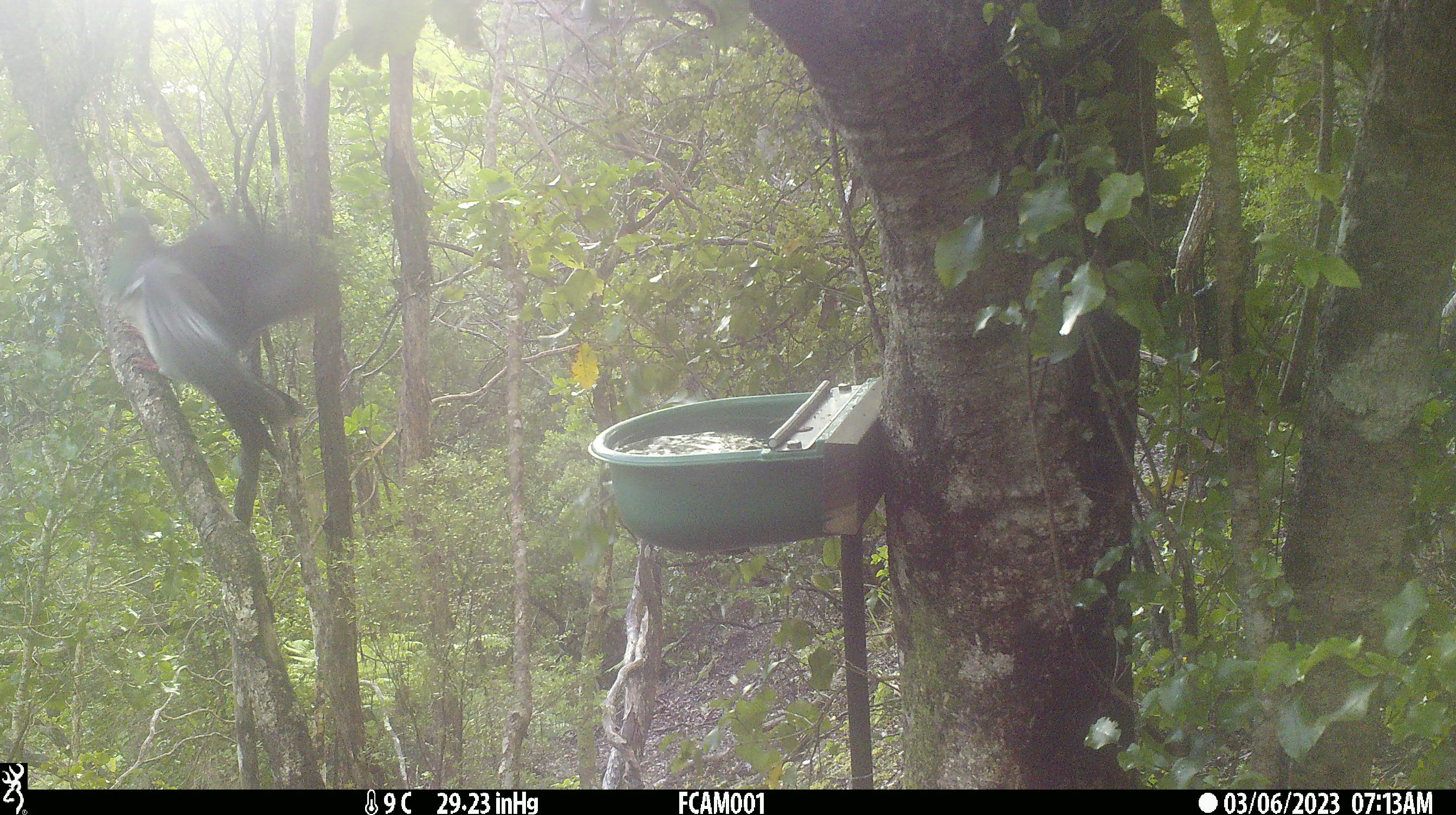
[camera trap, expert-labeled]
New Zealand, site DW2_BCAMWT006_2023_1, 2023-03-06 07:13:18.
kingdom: Animalia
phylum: Chordata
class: Aves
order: Columbiformes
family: Columbidae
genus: Hemiphaga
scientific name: Hemiphaga novaeseelandiae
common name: new zealand pigeon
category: kereru